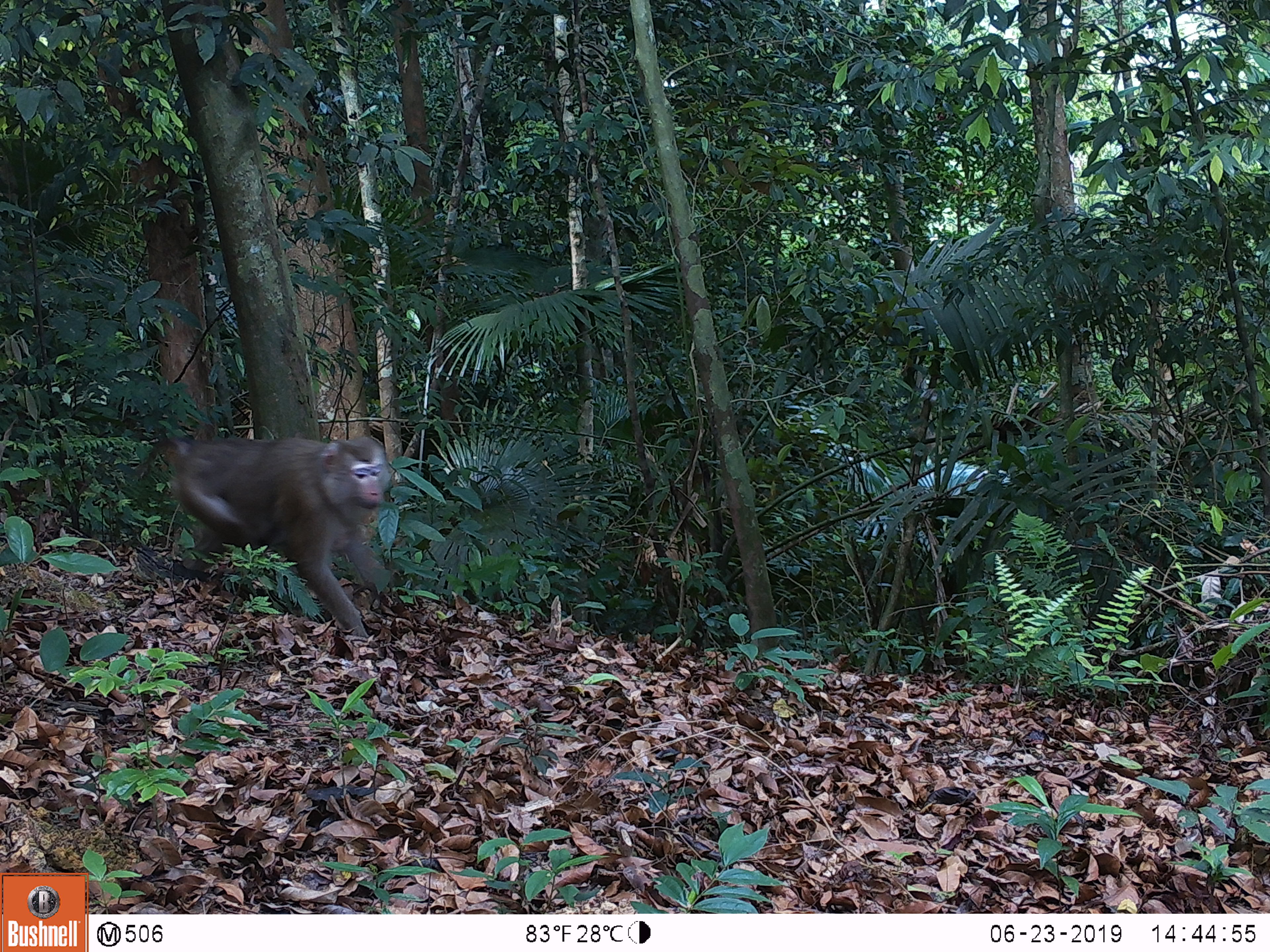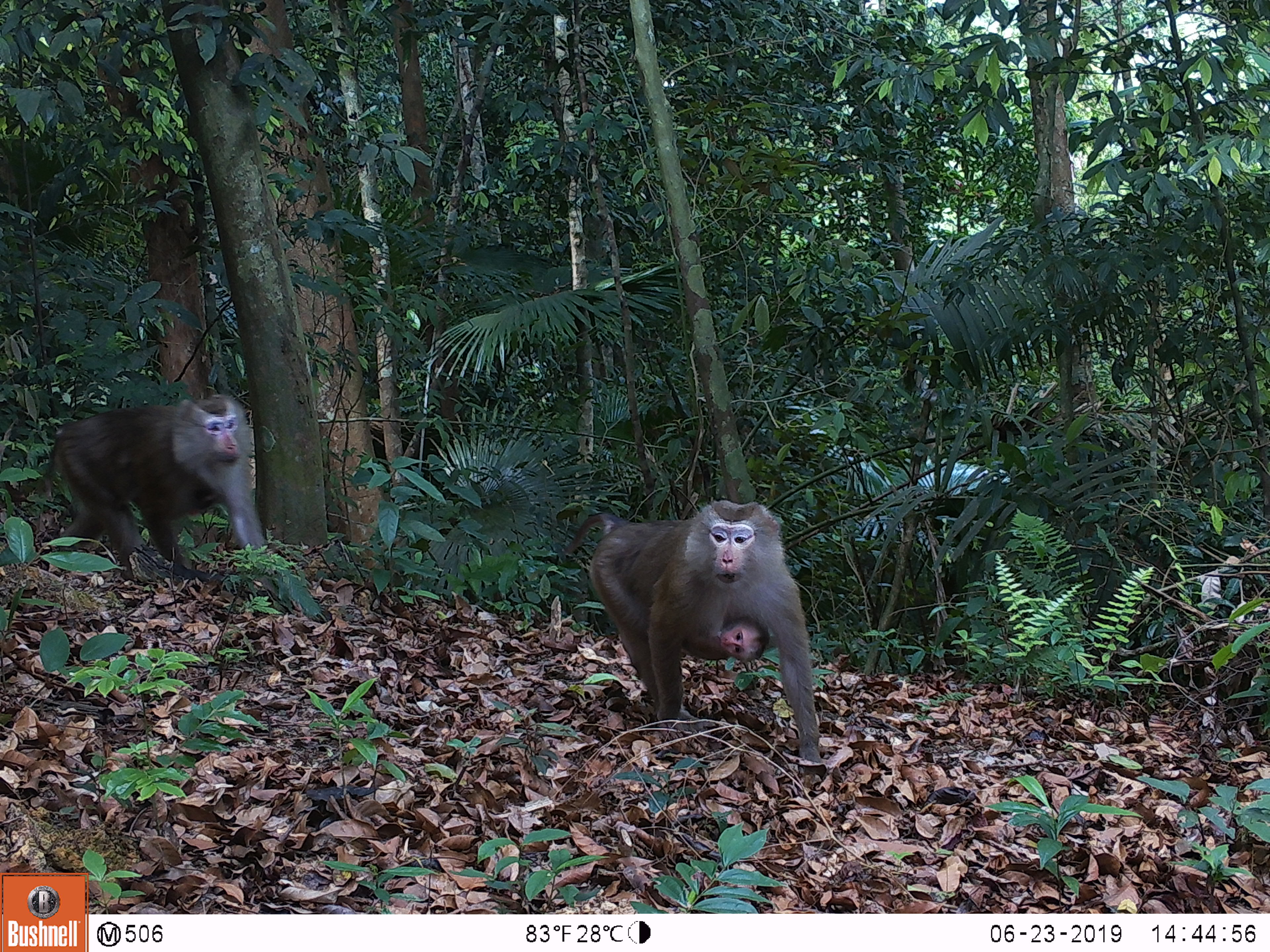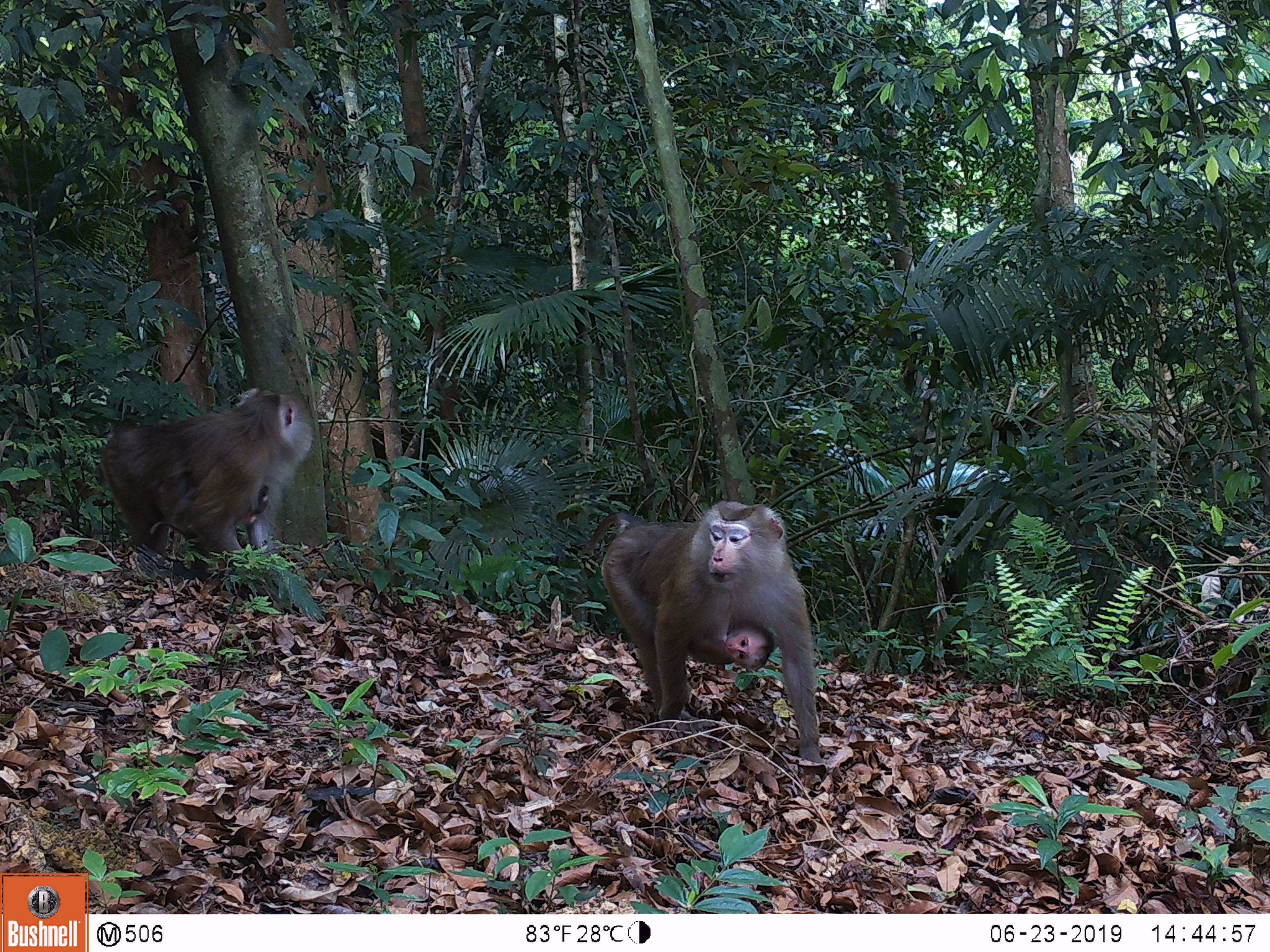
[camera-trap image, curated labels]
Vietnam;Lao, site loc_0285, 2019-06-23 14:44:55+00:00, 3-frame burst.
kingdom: Animalia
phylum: Chordata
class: Mammalia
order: Primates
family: Cercopithecidae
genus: Macaca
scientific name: Macaca nemestrina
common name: pig-tailed macaque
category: pig tailed macaque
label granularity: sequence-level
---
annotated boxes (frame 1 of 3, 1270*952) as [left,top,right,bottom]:
pig tailed macaque: [137,432,391,638]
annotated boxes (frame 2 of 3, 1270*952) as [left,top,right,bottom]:
pig tailed macaque: [563,500,821,763]; [40,391,266,576]; [683,597,767,660]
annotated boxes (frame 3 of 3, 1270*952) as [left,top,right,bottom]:
pig tailed macaque: [577,500,822,763]; [94,386,315,562]; [149,484,269,538]; [687,610,772,670]